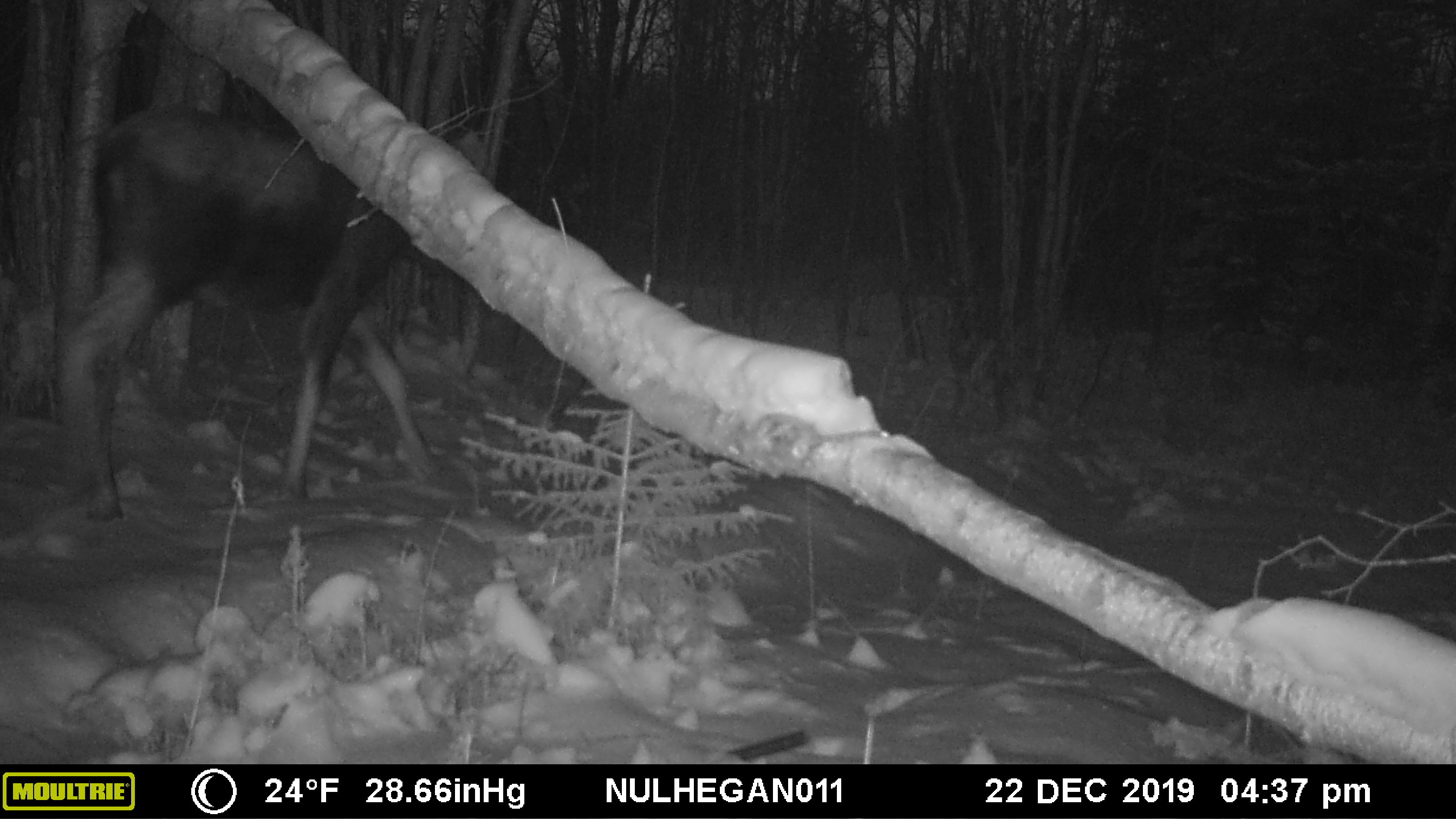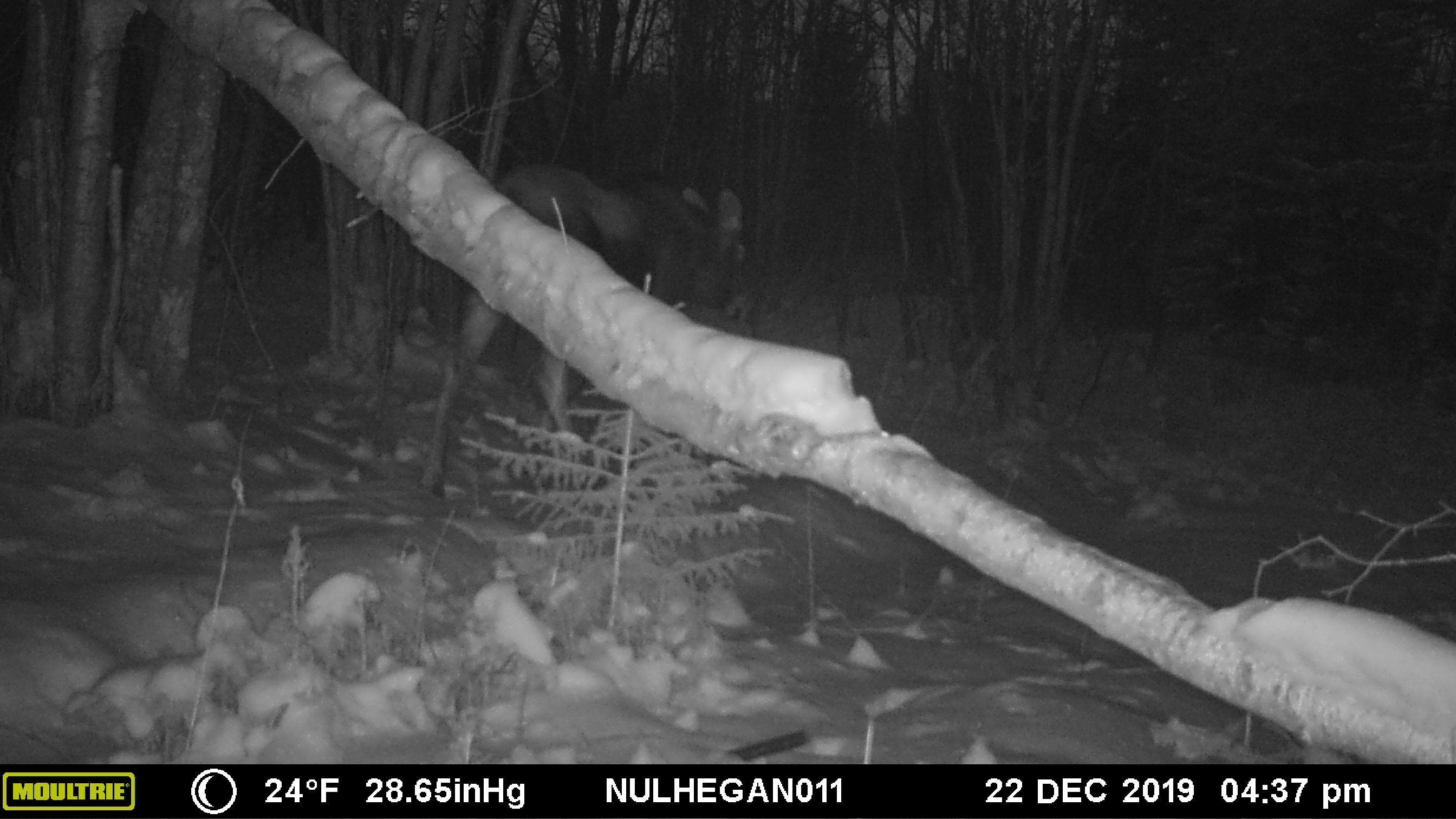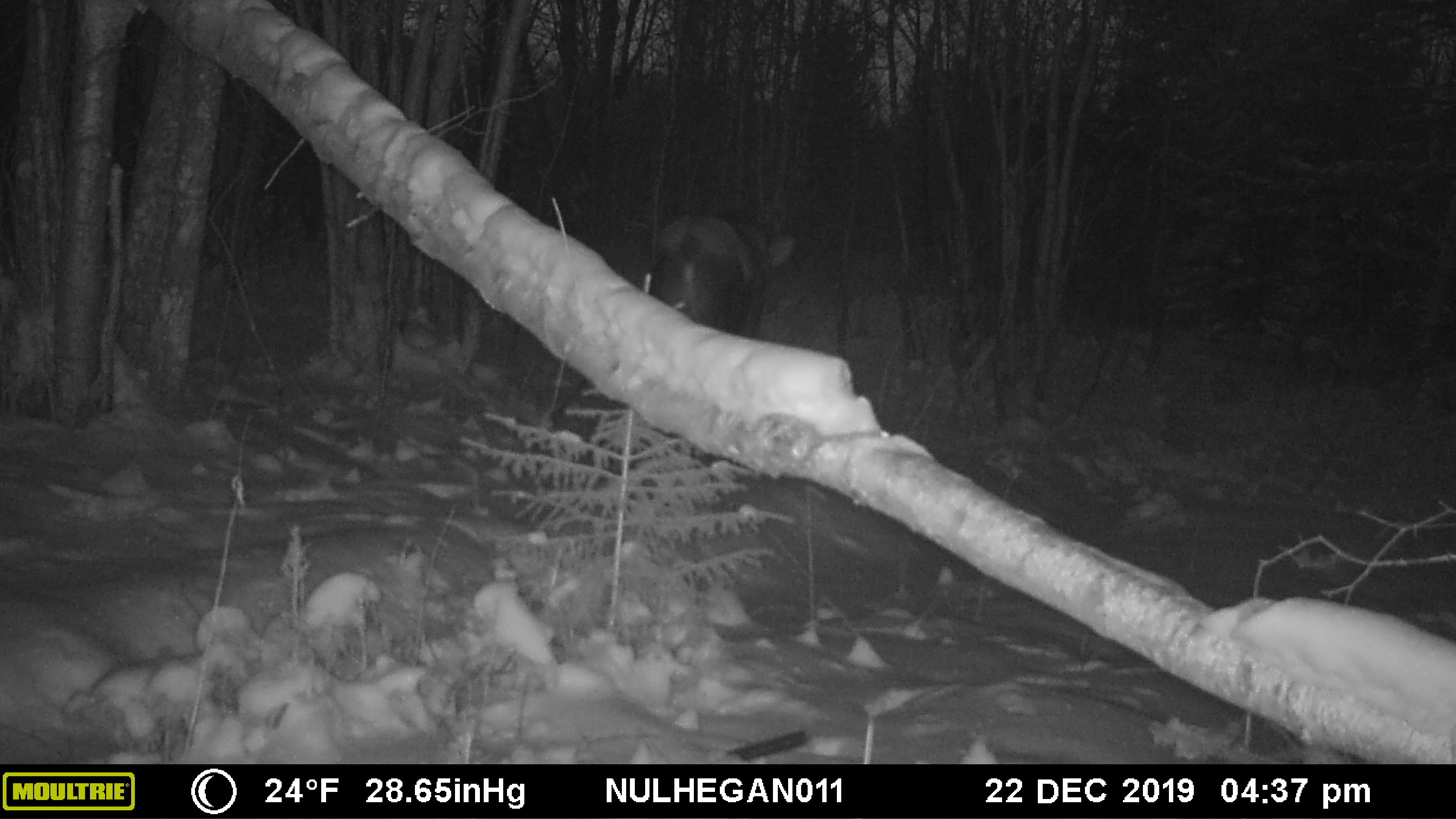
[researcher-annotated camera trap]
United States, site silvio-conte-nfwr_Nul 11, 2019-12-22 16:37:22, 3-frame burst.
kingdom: Animalia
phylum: Chordata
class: Mammalia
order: Artiodactyla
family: Cervidae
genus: Alces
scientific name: Alces alces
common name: moose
Moose (Alces alces).